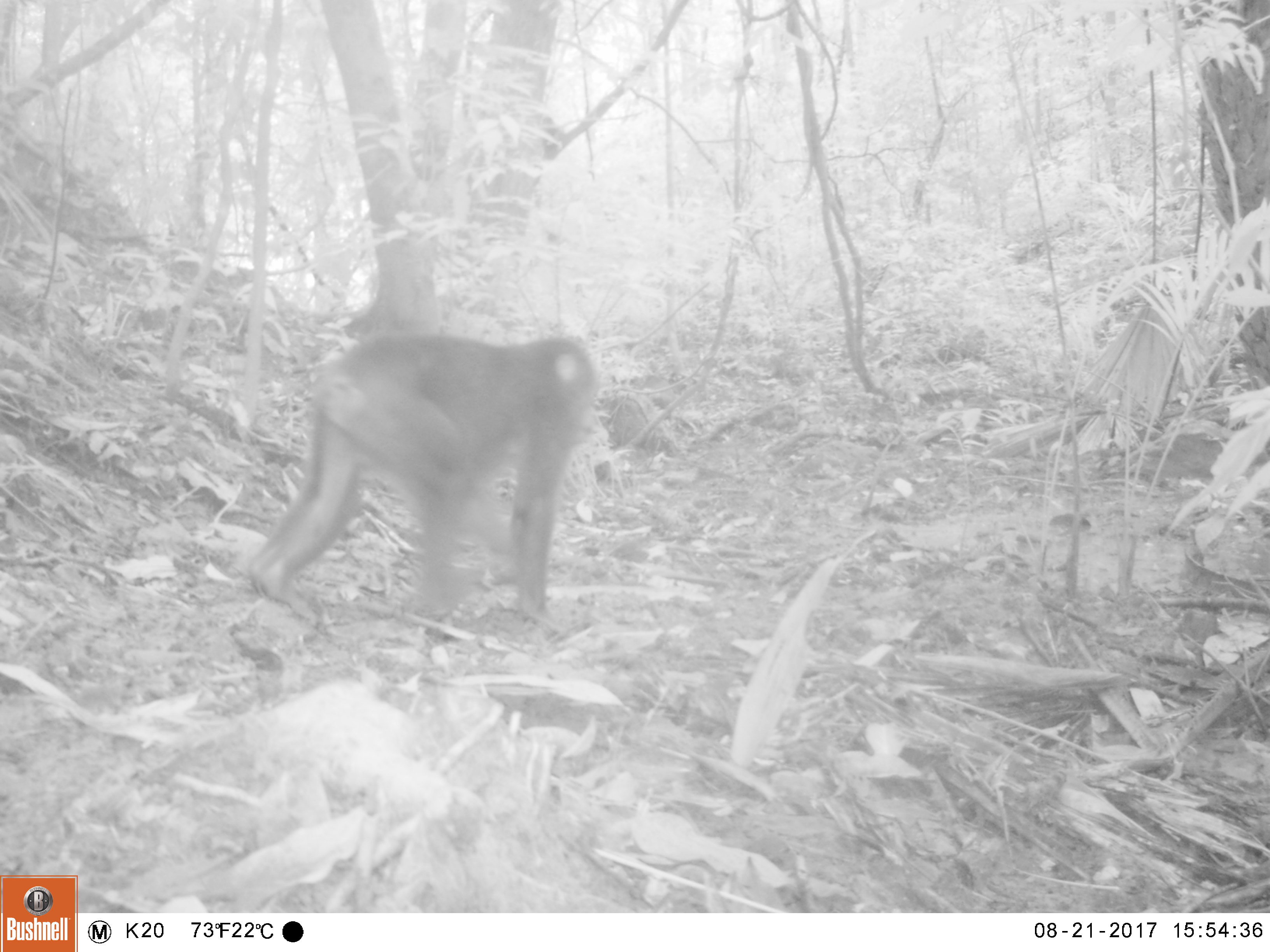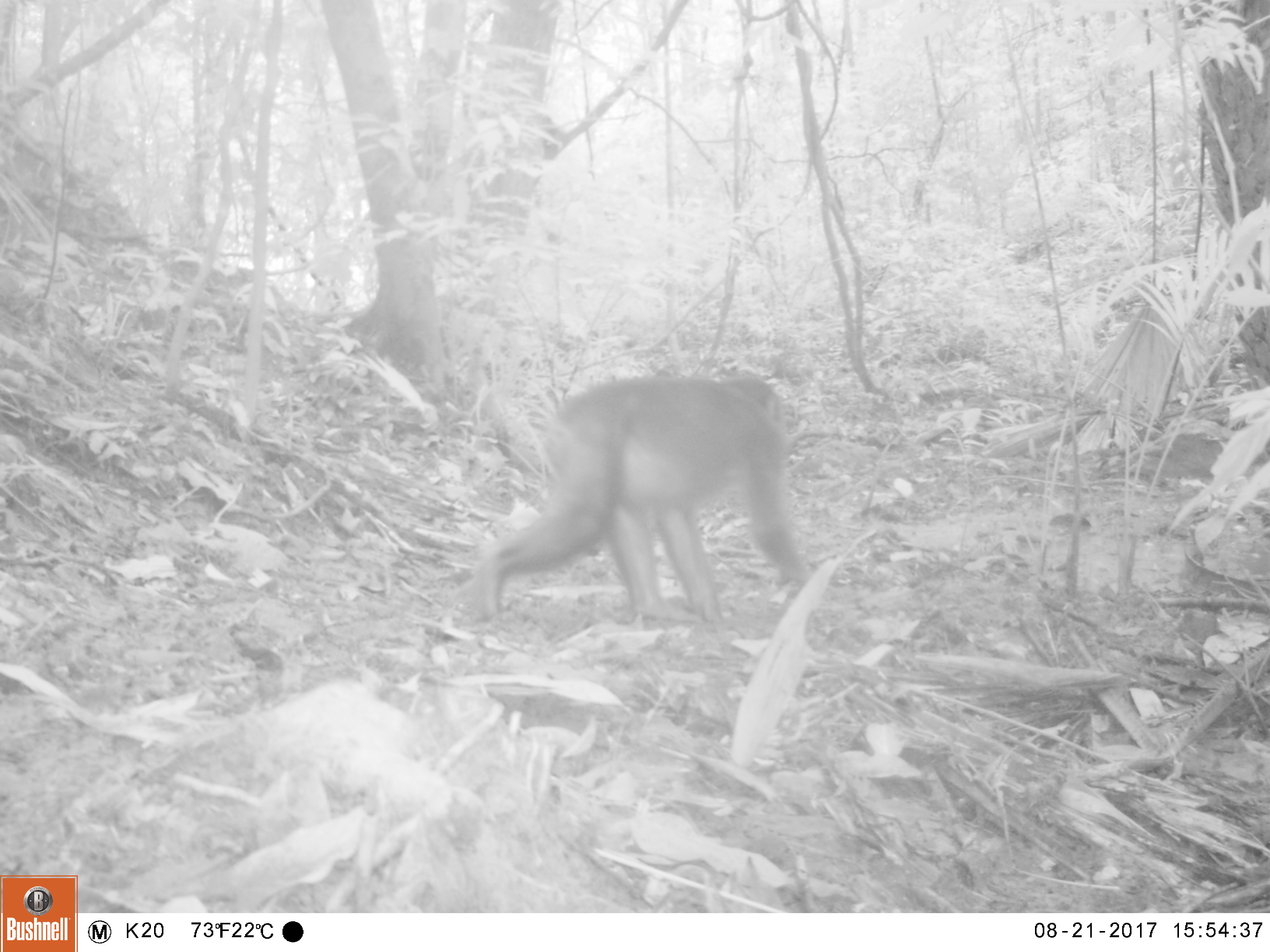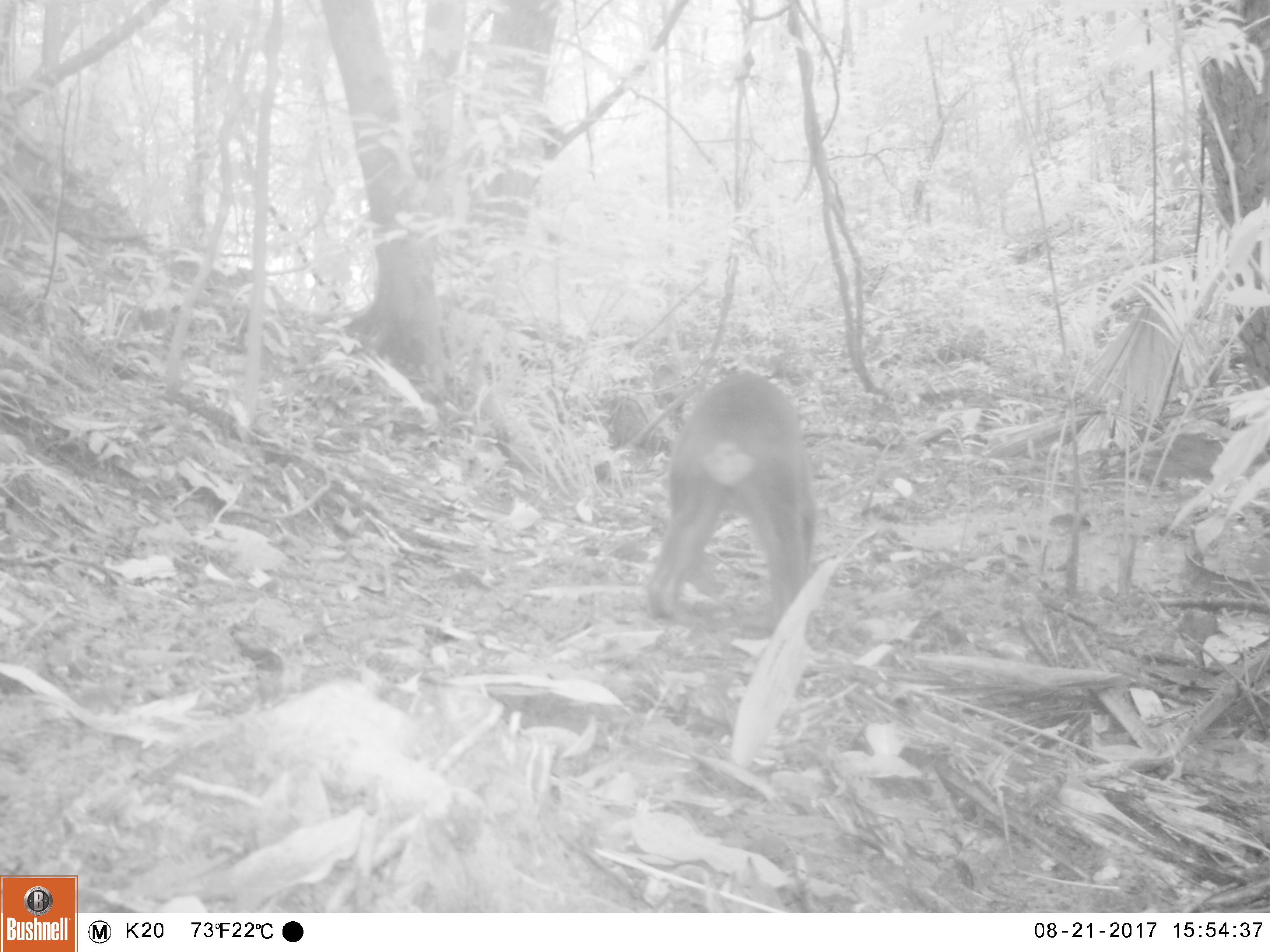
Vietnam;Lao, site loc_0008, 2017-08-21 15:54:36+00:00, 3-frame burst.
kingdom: Animalia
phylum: Chordata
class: Mammalia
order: Primates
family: Cercopithecidae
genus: Macaca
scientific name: Macaca arctoides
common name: stump-tailed macaque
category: stump tailed macaque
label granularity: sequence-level